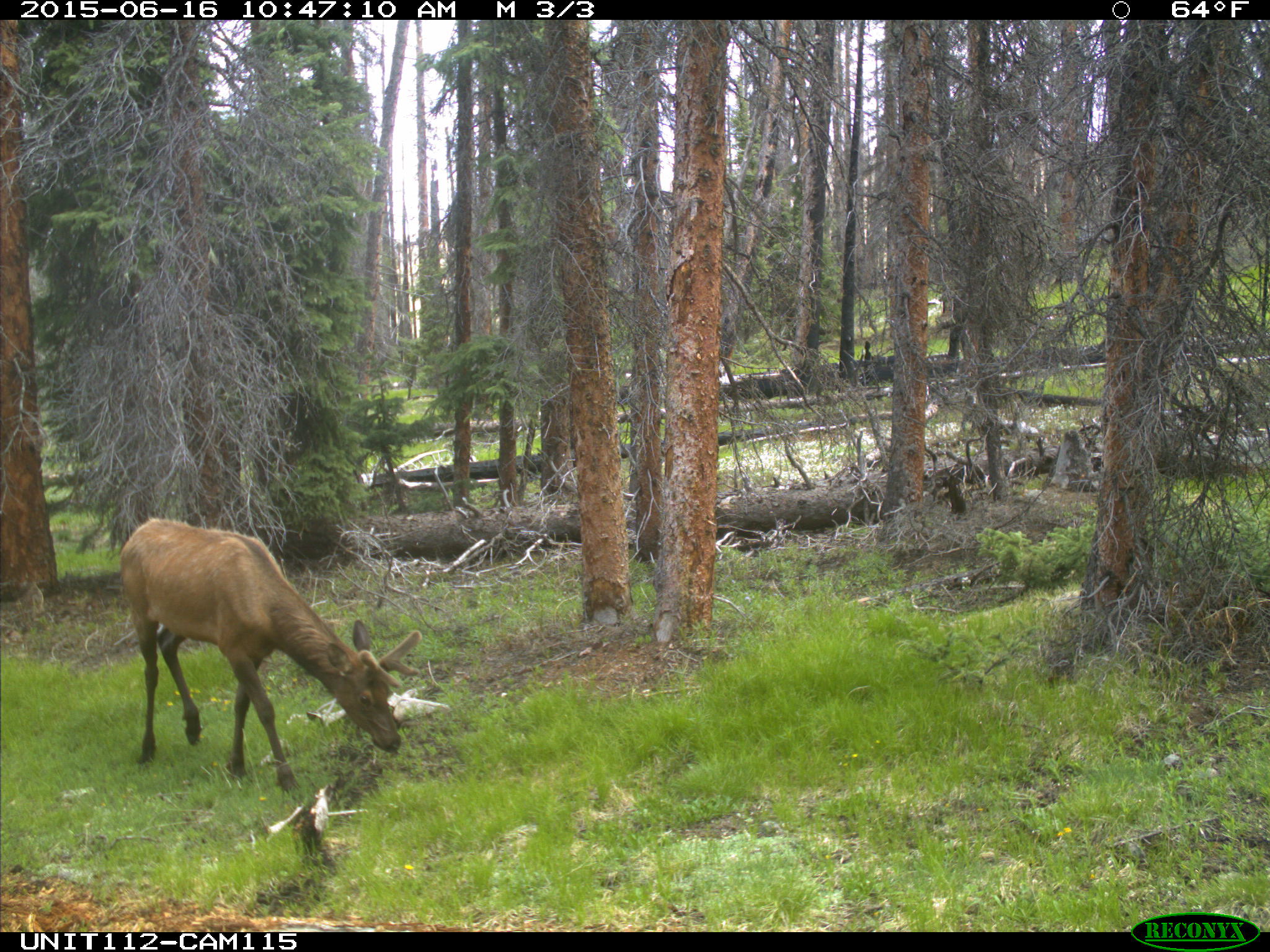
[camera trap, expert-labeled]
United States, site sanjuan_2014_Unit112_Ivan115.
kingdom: Animalia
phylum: Chordata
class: Mammalia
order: Artiodactyla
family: Cervidae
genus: Cervus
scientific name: Cervus elaphus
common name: red deer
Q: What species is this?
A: Cervus elaphus (red deer).